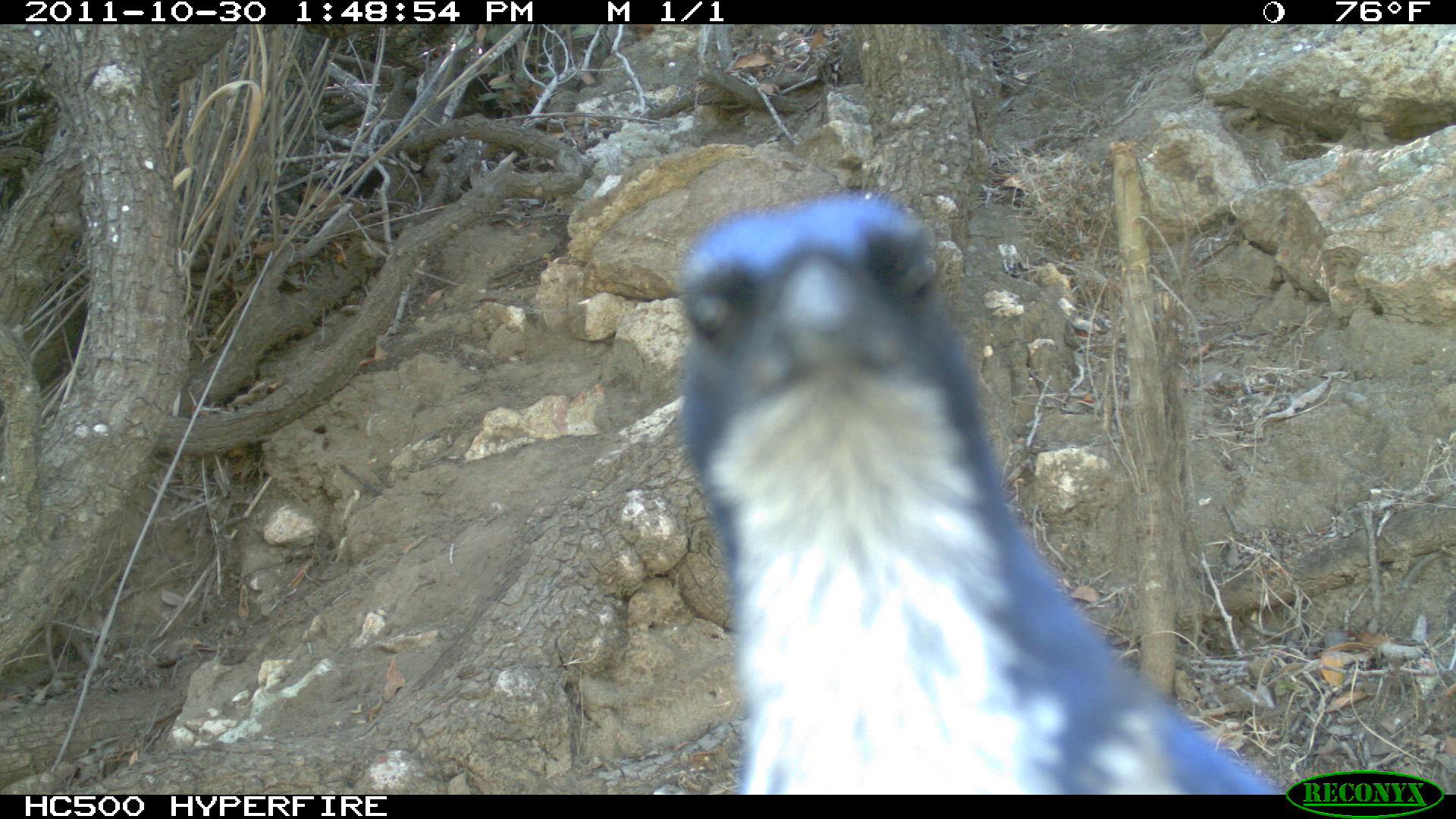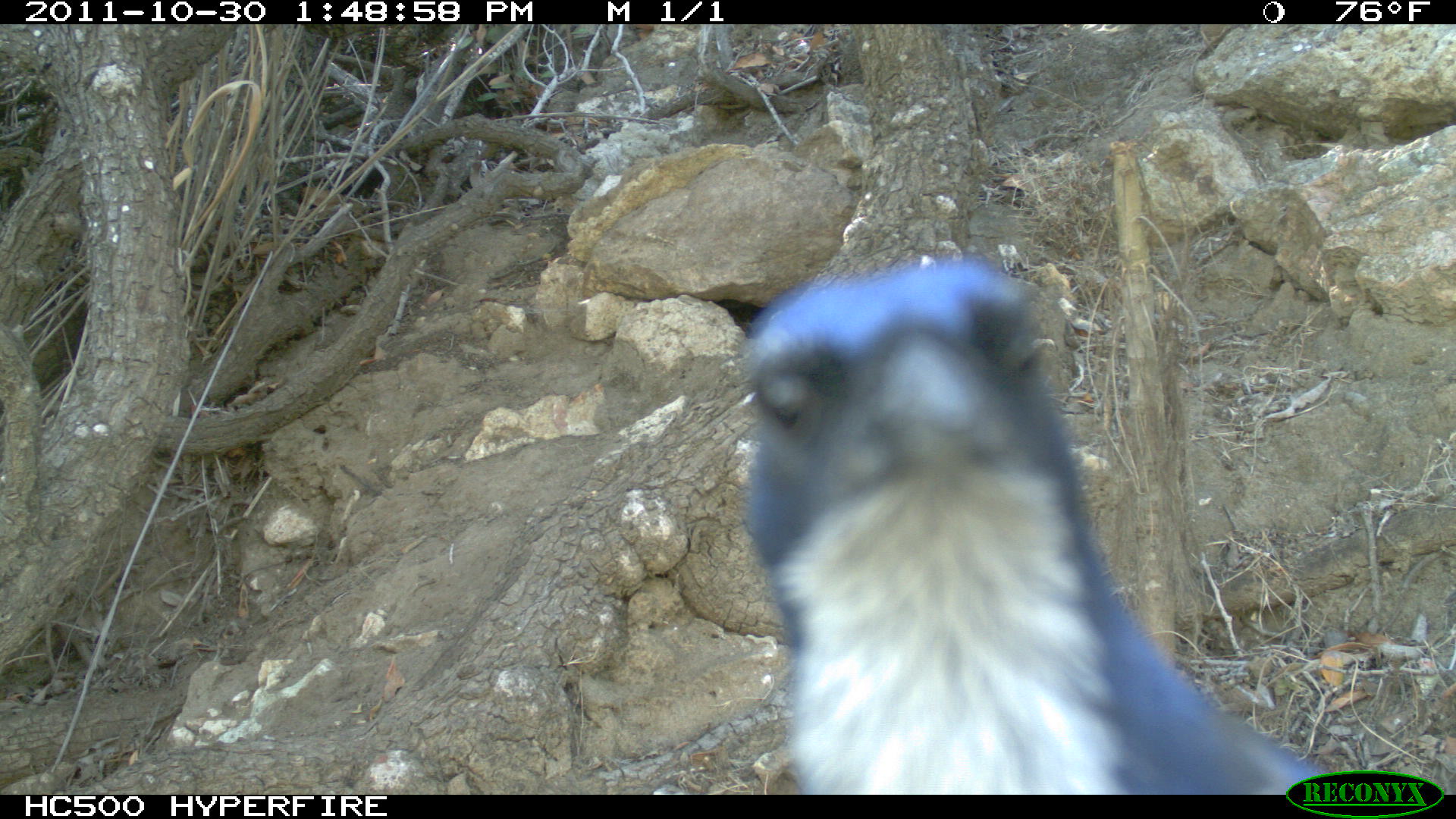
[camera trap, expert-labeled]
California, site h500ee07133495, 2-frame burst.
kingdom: Animalia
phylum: Chordata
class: Aves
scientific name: Aves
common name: bird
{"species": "bird (Aves)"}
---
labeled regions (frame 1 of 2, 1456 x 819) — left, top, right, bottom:
bird: 676, 192, 1285, 792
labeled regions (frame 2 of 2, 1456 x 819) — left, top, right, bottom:
bird: 741, 251, 1329, 794